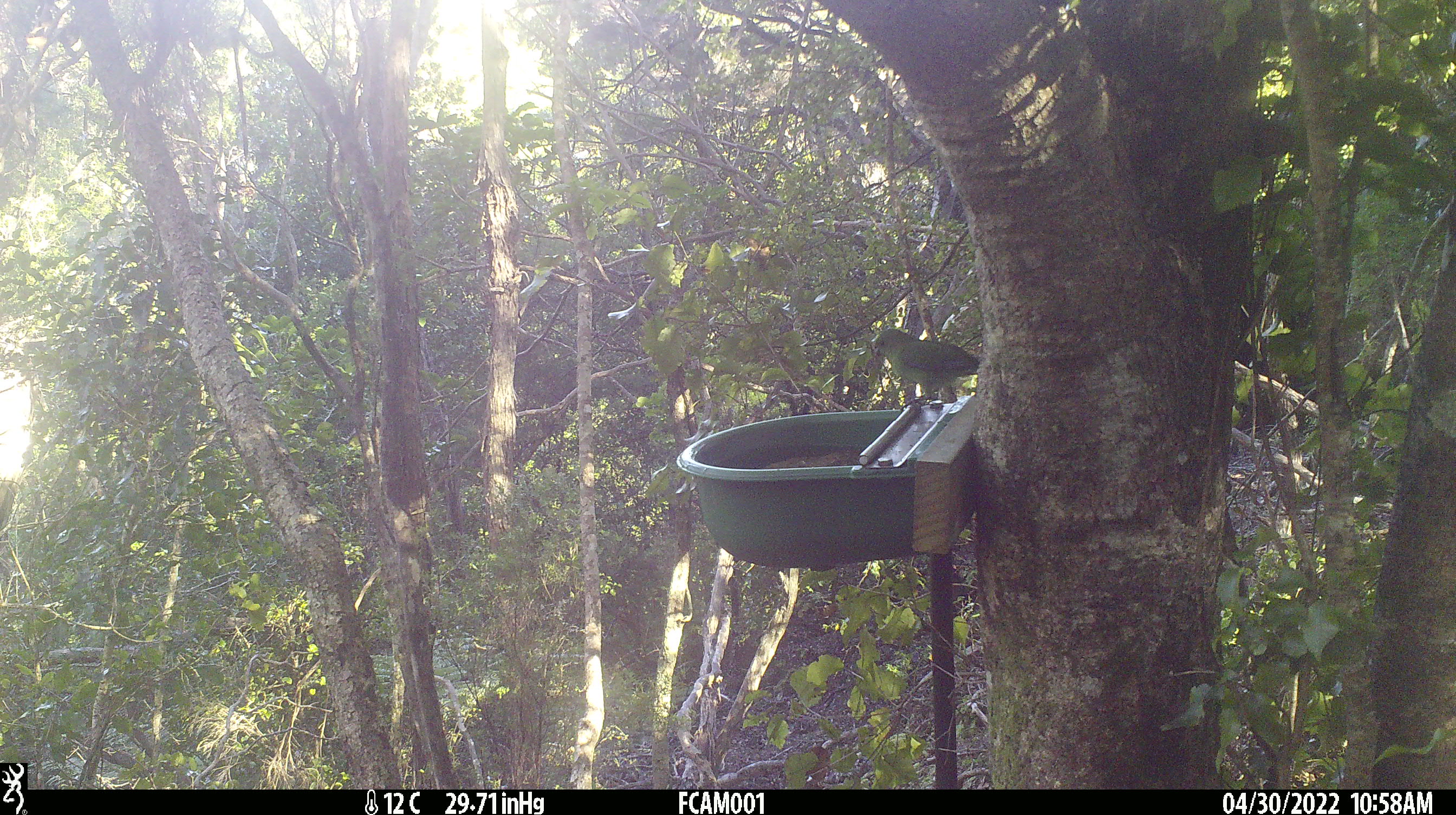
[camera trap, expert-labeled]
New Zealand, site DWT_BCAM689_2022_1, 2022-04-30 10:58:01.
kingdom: Animalia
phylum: Chordata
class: Aves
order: Psittaciformes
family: Psittaculidae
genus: Cyanoramphus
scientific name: Cyanoramphus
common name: parakeet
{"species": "parakeet (Cyanoramphus)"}